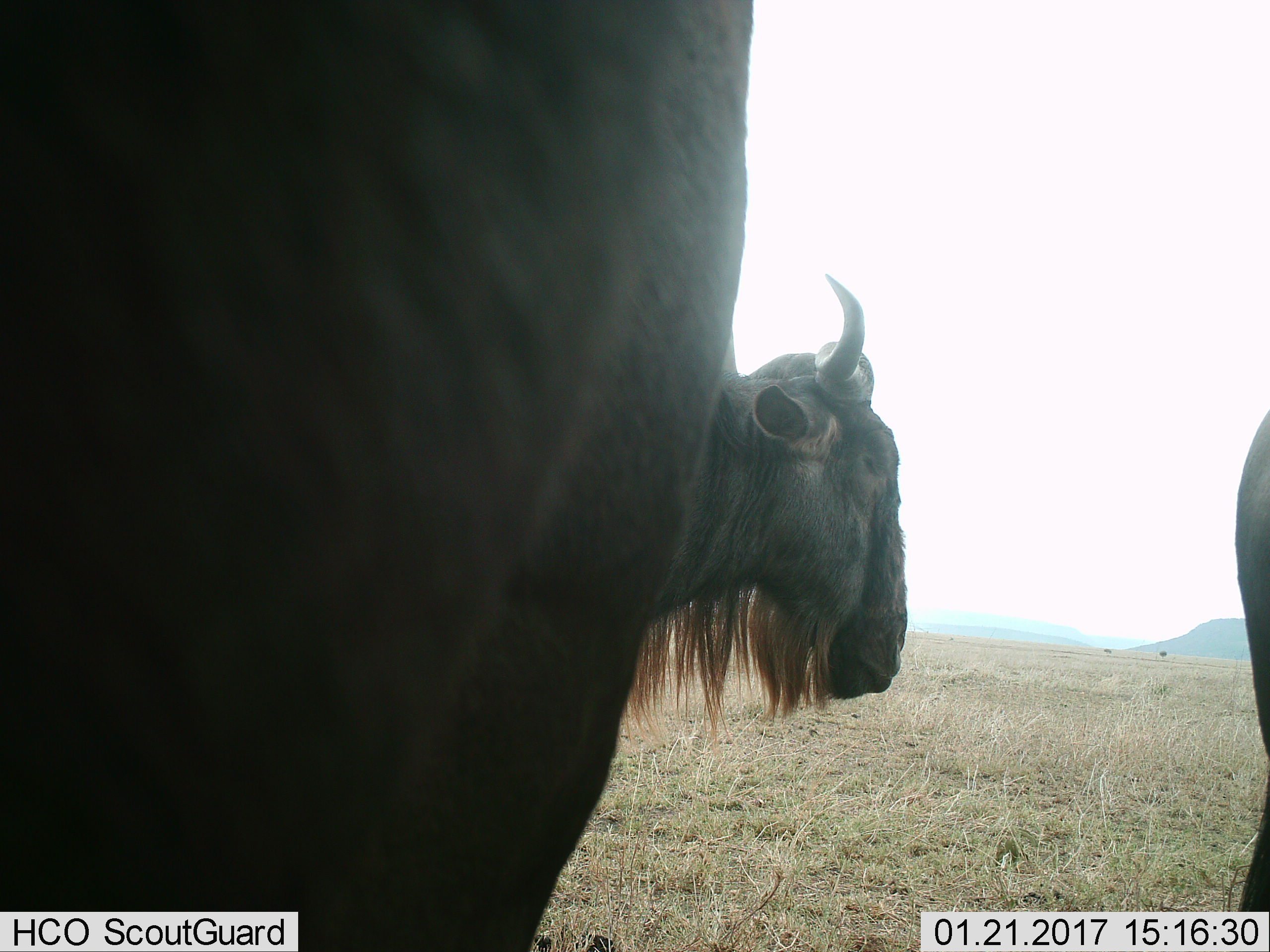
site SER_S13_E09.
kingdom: Animalia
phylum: Chordata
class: Mammalia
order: Artiodactyla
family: Bovidae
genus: Connochaetes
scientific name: Connochaetes taurinus taurinus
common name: blue wildebeest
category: wildebeestblue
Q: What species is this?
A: Wildebeestblue (blue wildebeest) (Connochaetes taurinus taurinus).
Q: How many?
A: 2.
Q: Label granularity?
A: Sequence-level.